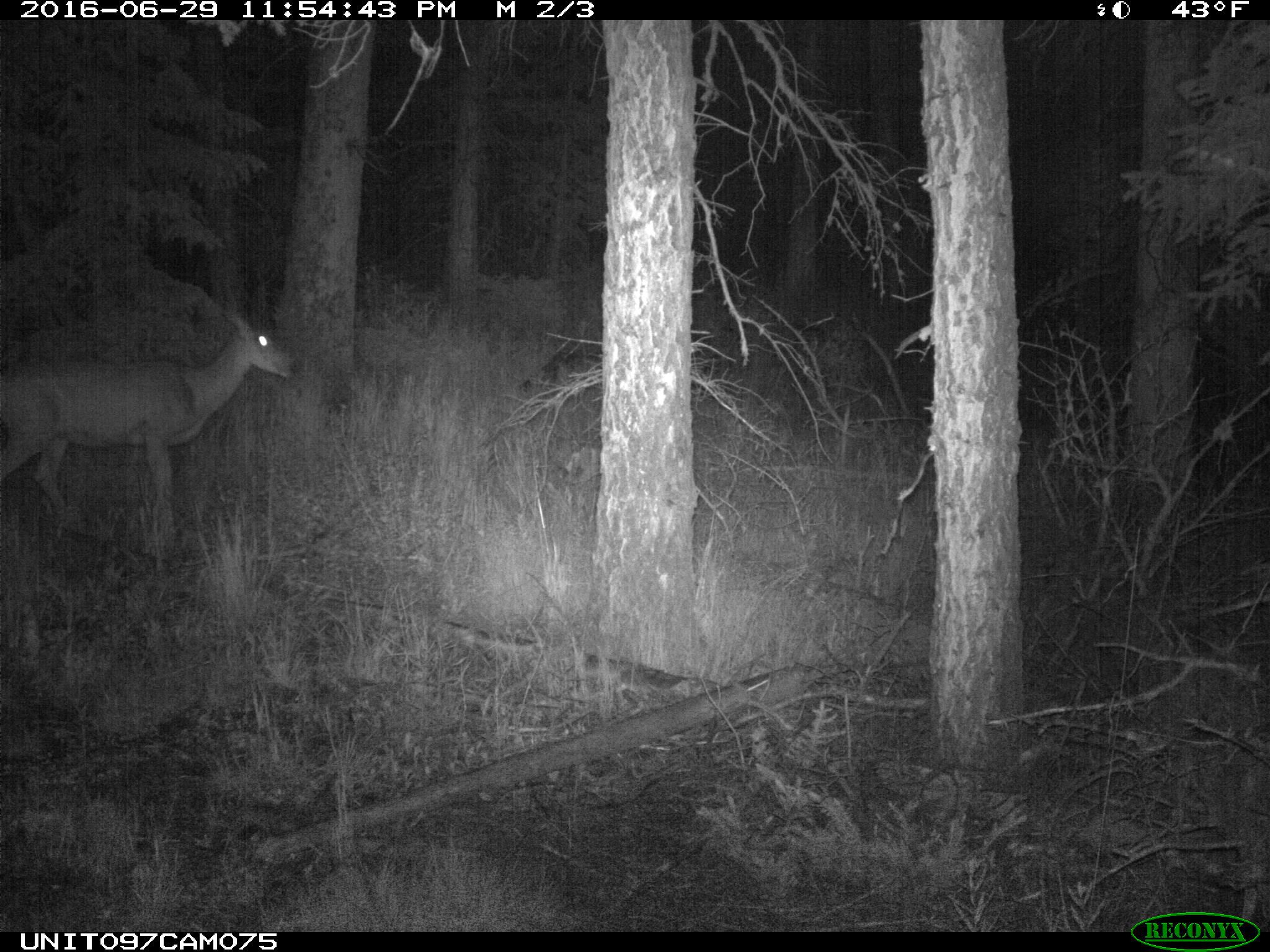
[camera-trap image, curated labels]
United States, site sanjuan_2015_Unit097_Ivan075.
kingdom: Animalia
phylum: Chordata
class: Mammalia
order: Artiodactyla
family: Cervidae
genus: Odocoileus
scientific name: Odocoileus hemionus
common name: mule deer